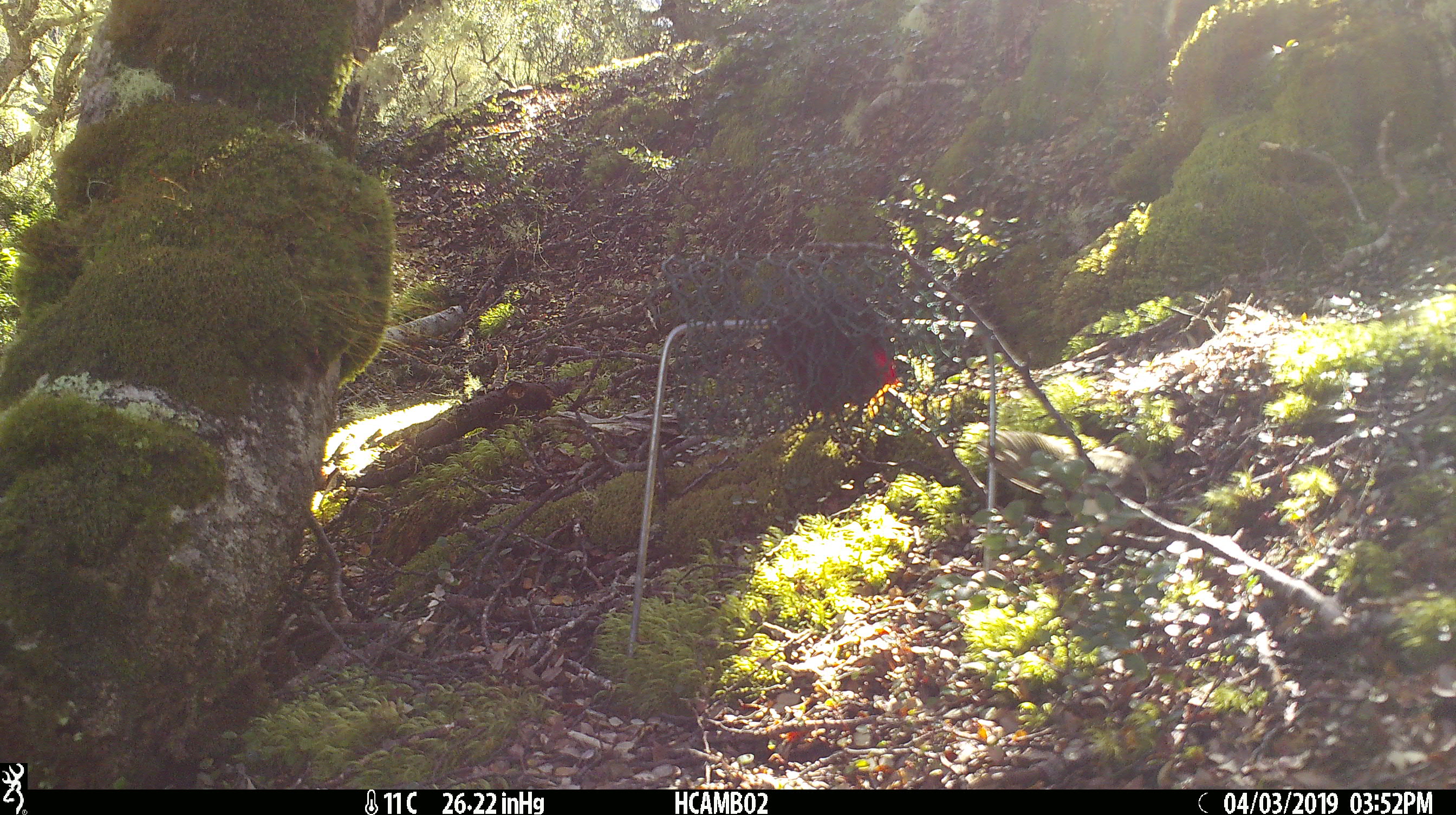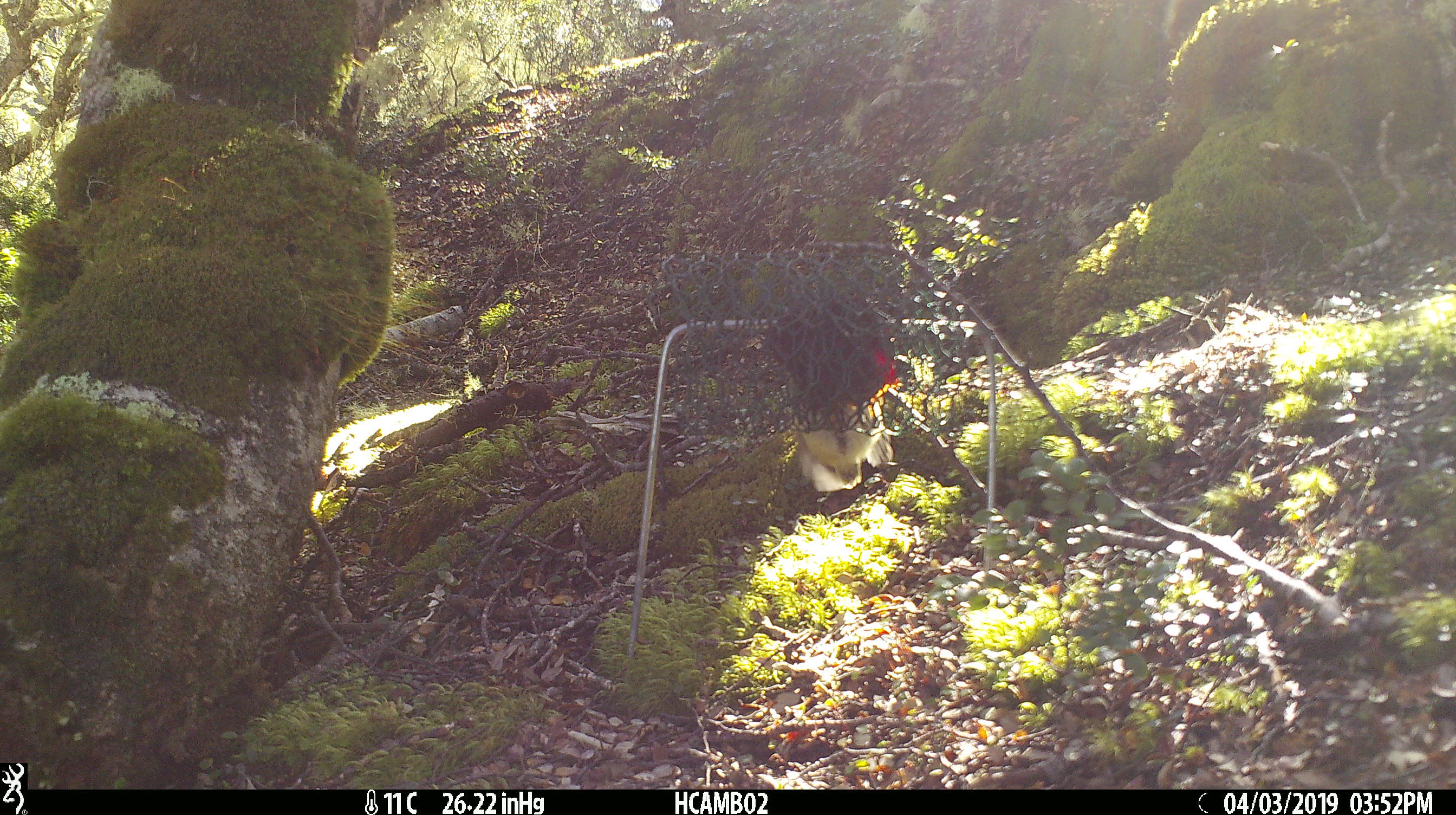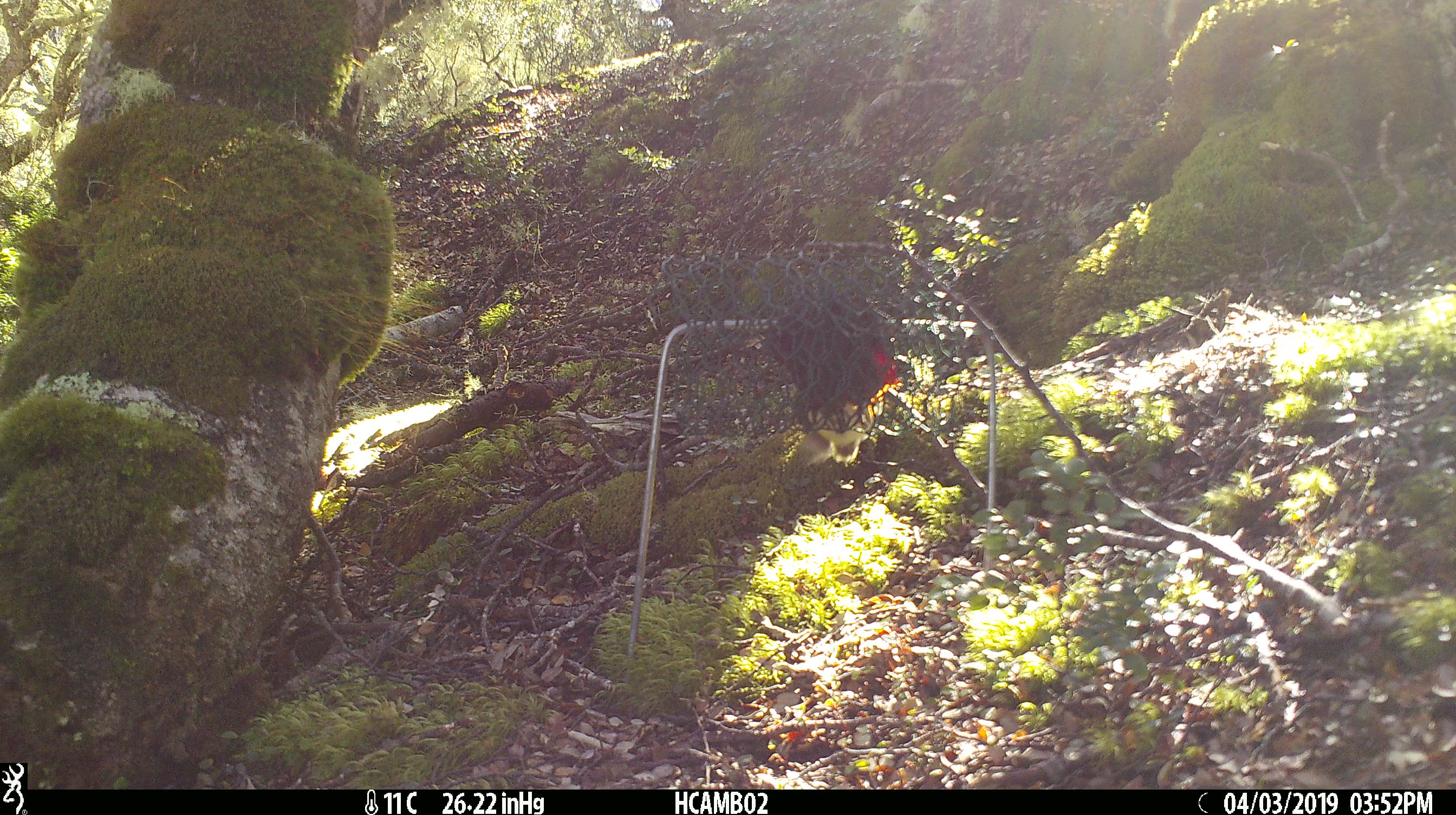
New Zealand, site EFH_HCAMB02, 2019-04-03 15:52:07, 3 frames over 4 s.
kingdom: Animalia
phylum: Chordata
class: Aves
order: Passeriformes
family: Acanthisittidae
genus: Acanthisitta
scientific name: Acanthisitta chloris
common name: rifleman